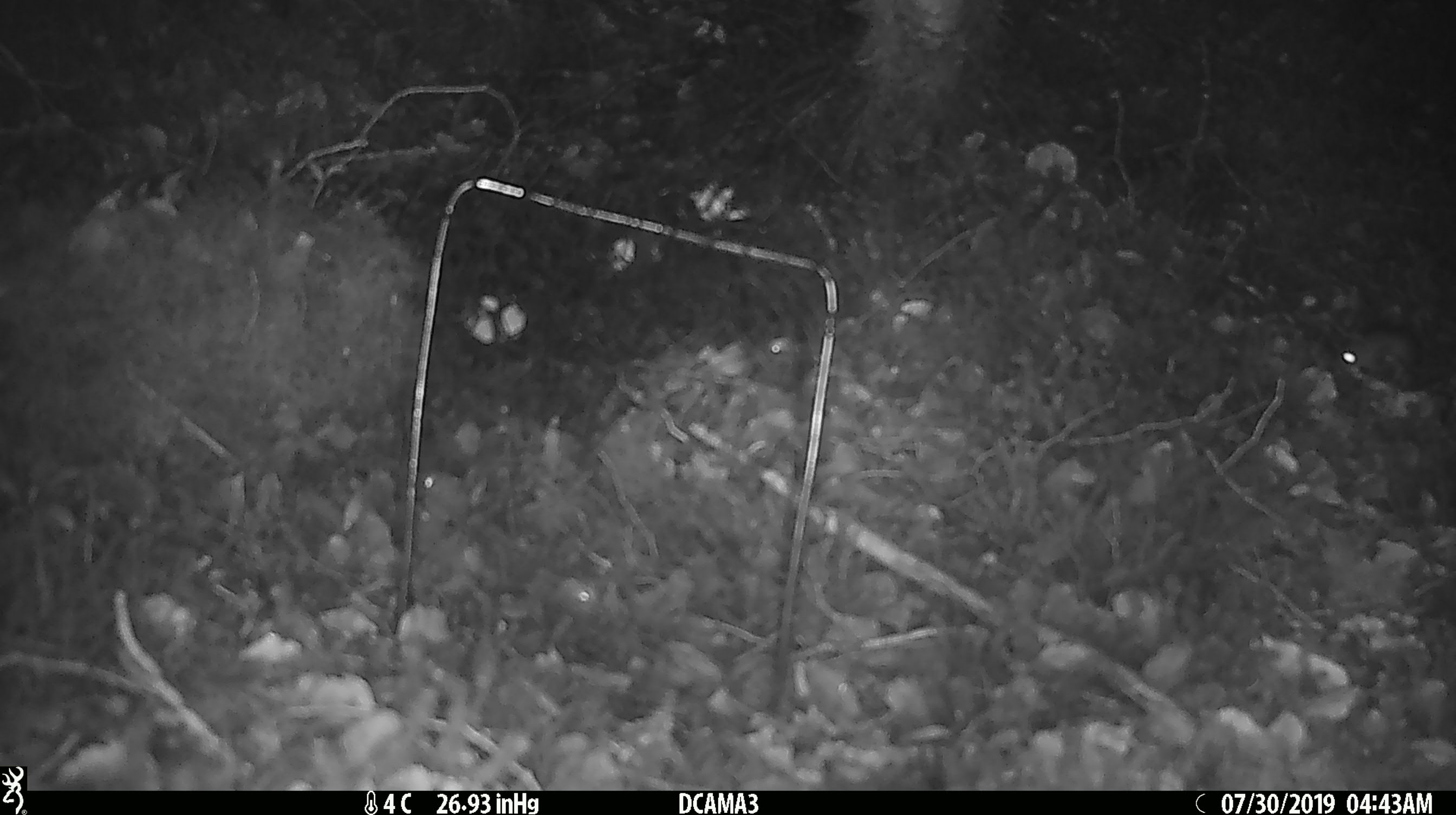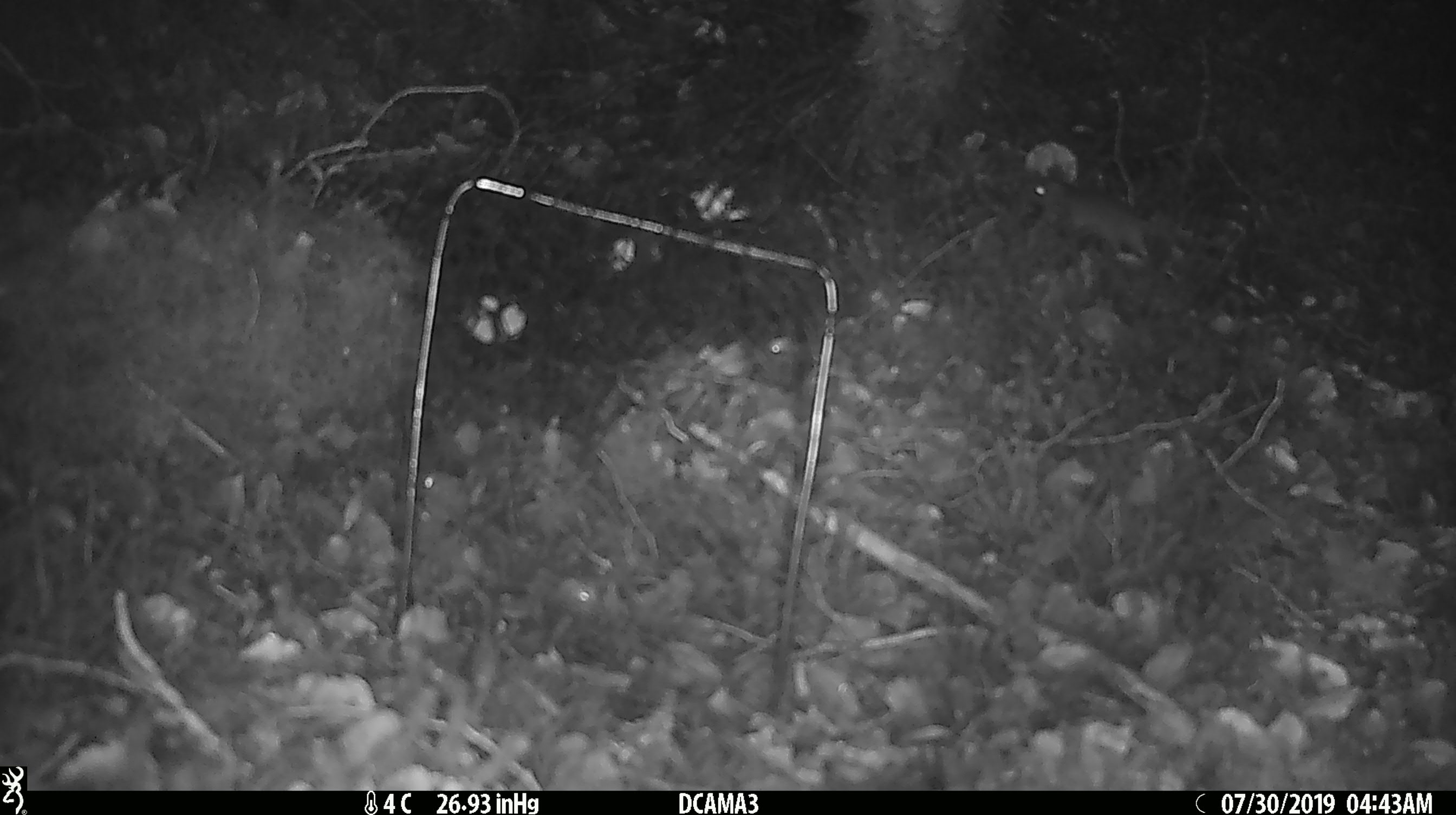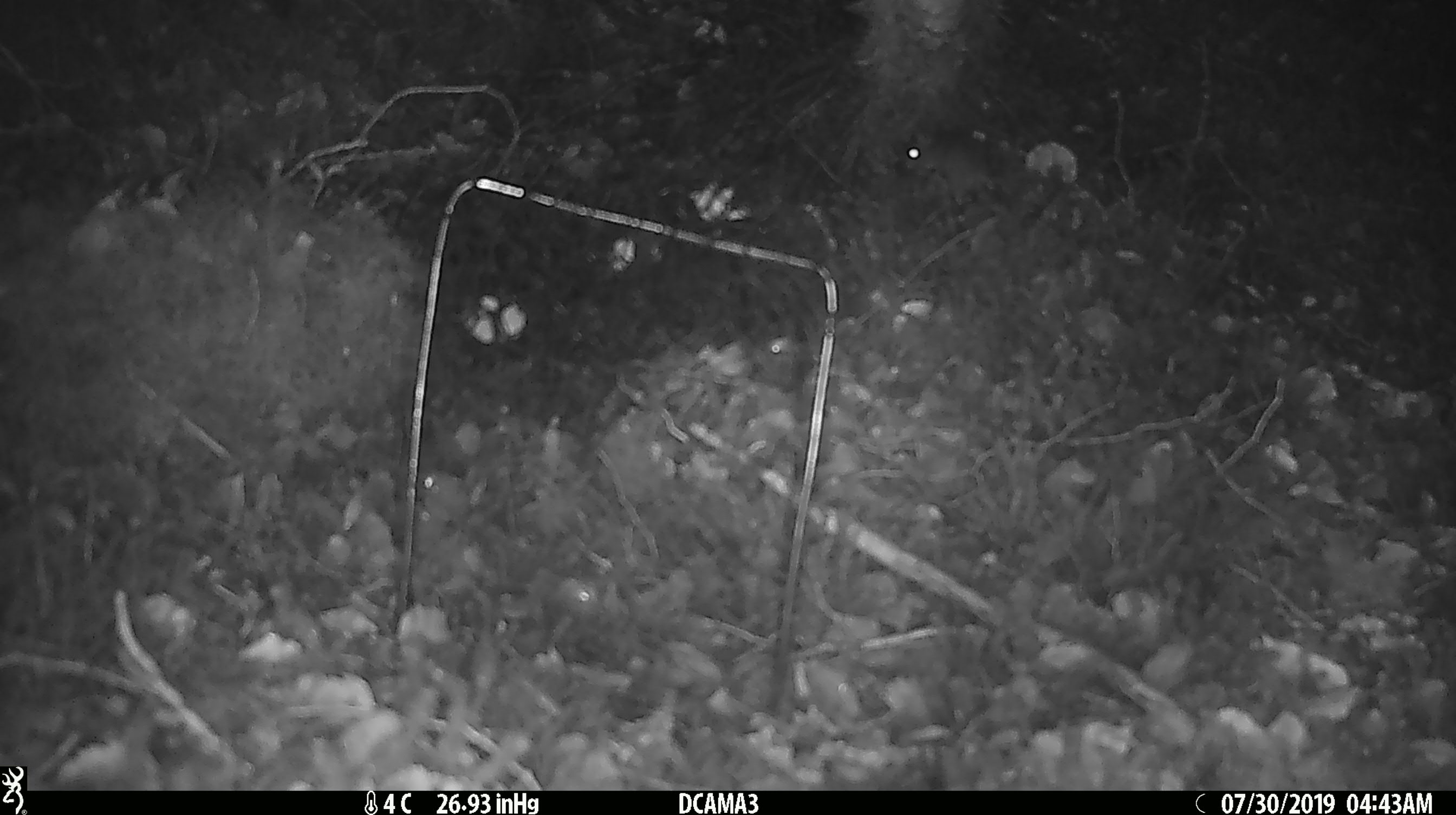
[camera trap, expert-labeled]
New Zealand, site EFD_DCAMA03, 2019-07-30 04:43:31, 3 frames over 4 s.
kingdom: Animalia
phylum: Chordata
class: Mammalia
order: Rodentia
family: Muridae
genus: Mus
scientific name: Mus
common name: mouse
Mouse (Mus).